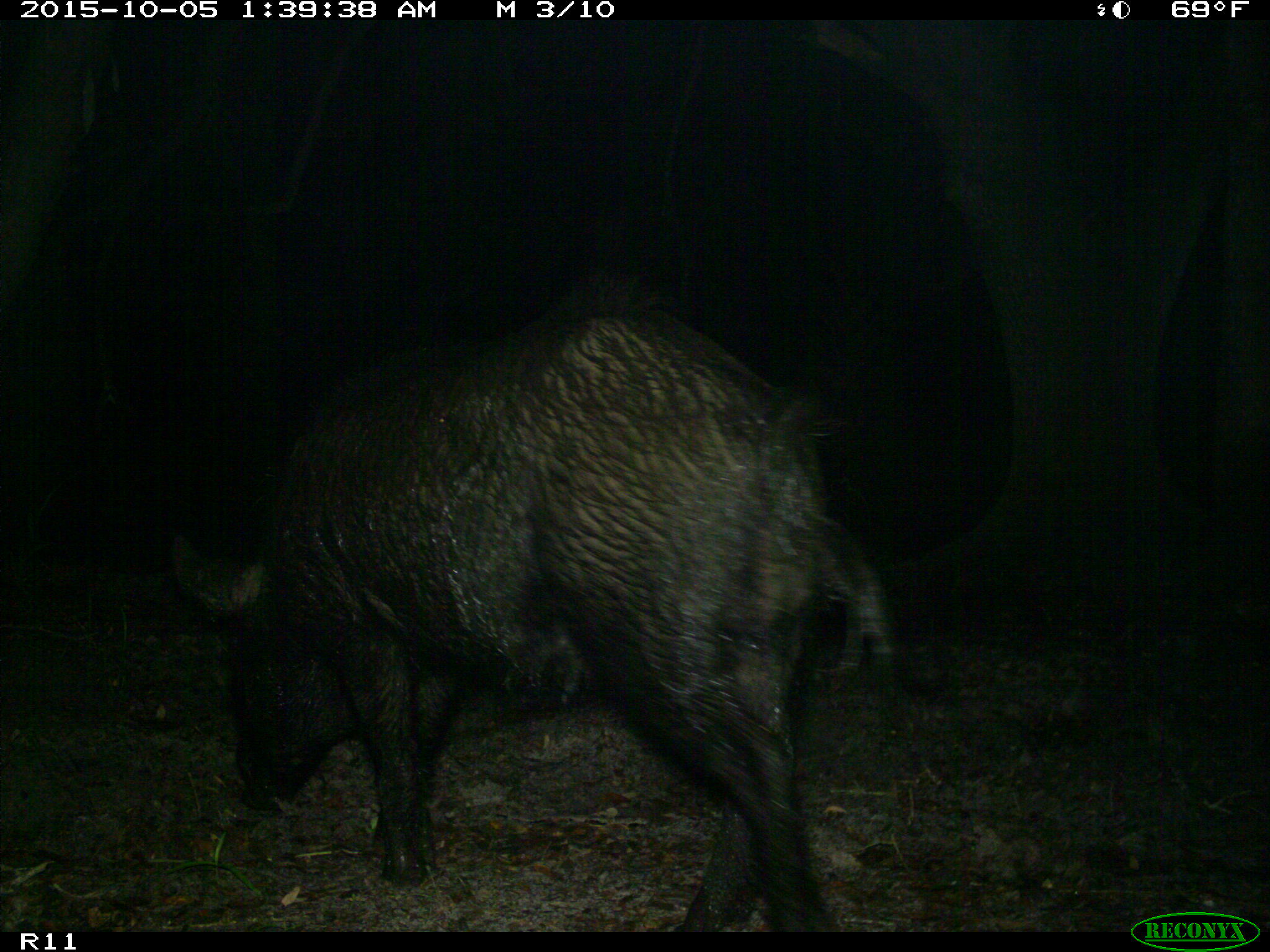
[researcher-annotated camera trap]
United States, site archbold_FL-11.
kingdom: Animalia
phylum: Chordata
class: Mammalia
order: Artiodactyla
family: Suidae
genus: Sus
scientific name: Sus scrofa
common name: wild boar